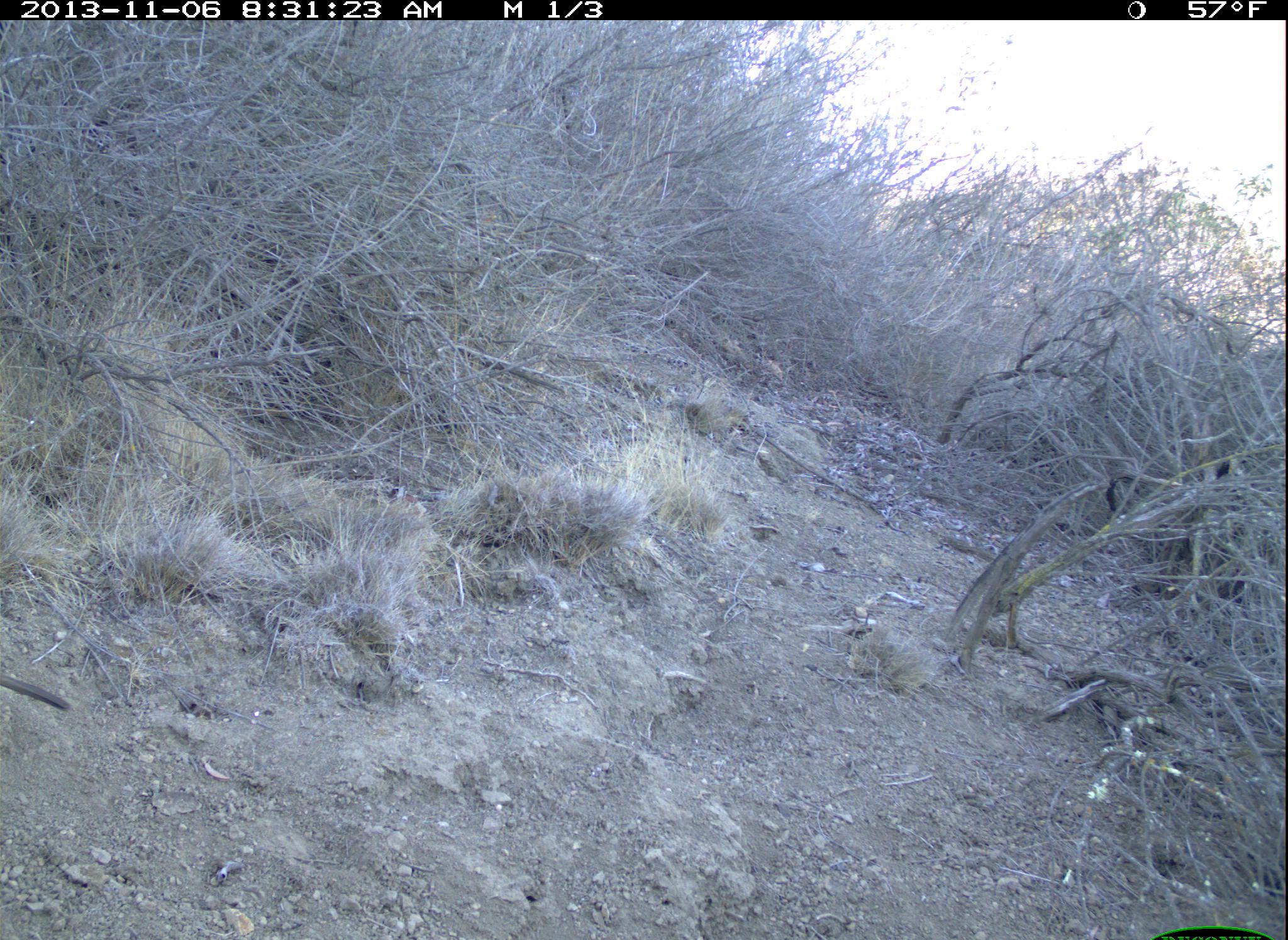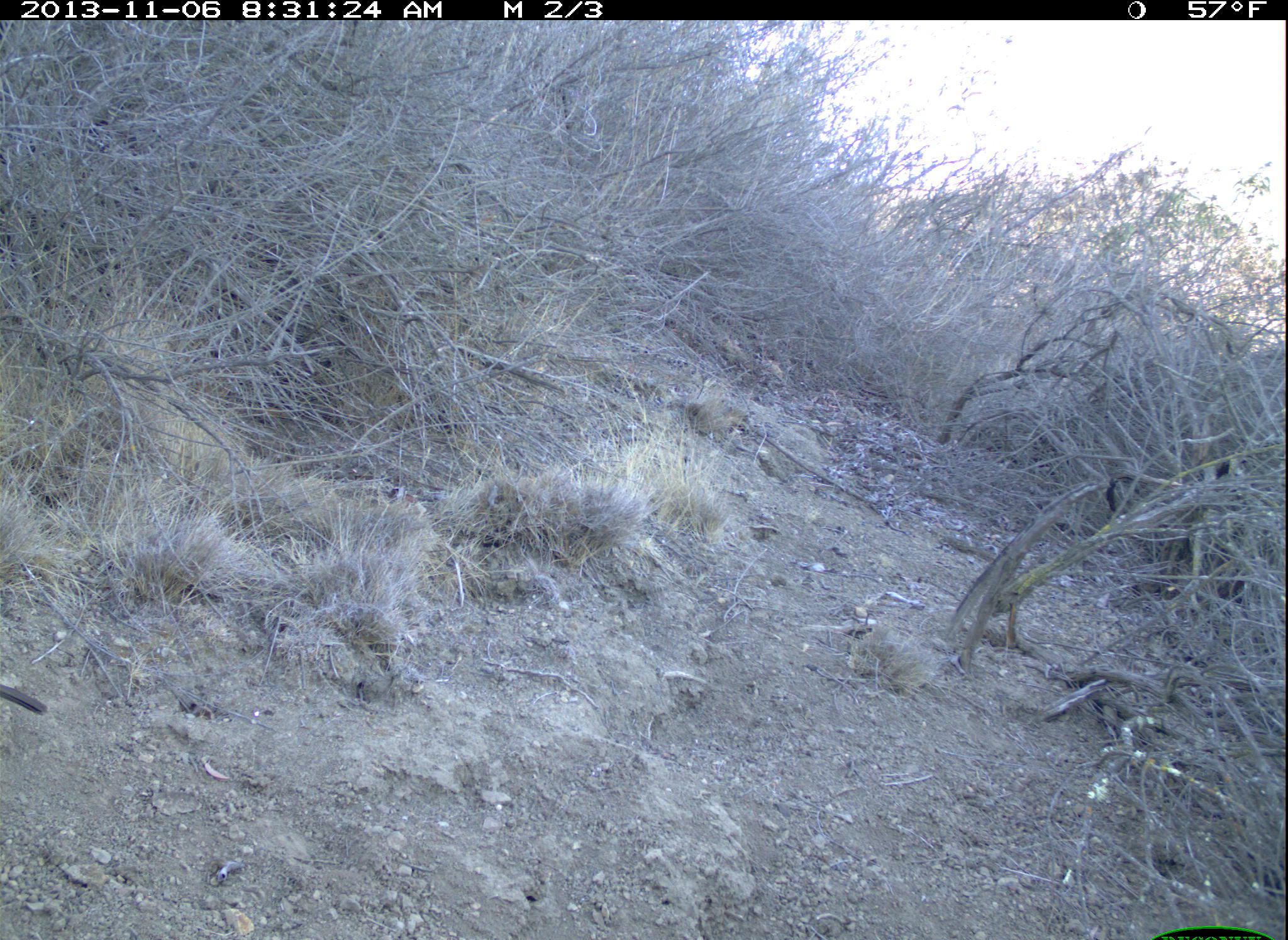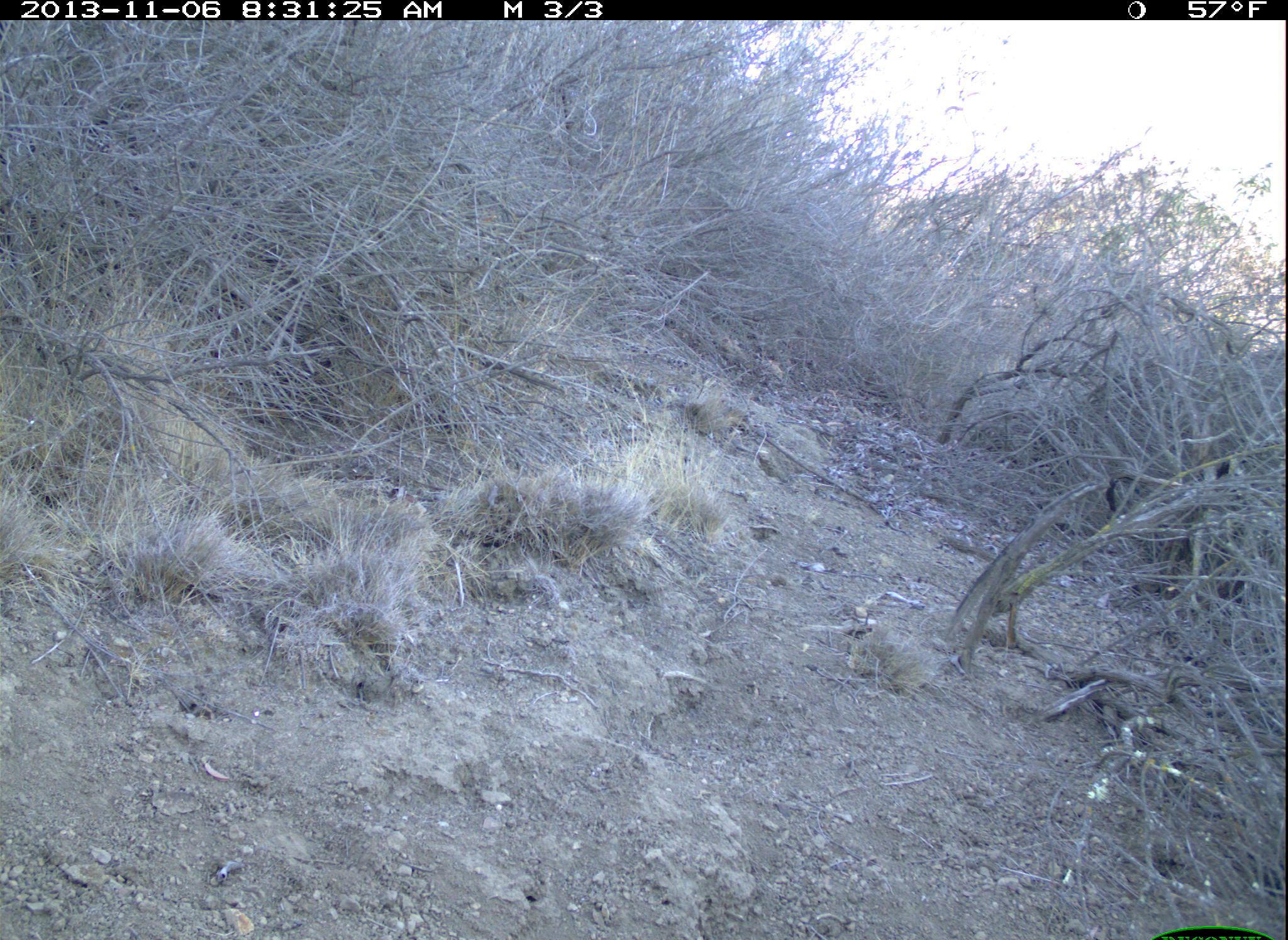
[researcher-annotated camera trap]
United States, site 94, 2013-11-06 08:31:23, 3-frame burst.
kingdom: Animalia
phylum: Chordata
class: Aves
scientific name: Aves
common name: bird